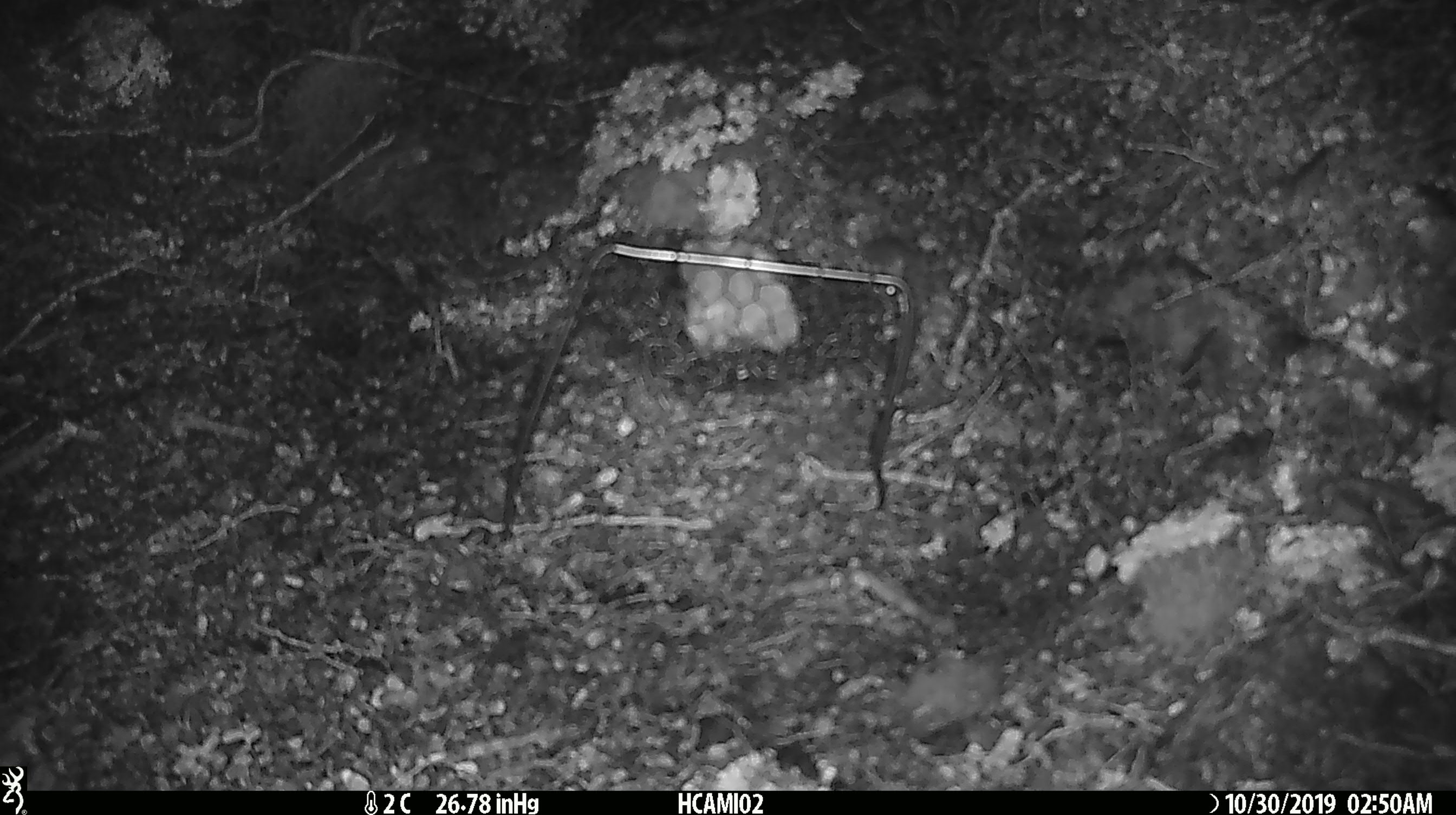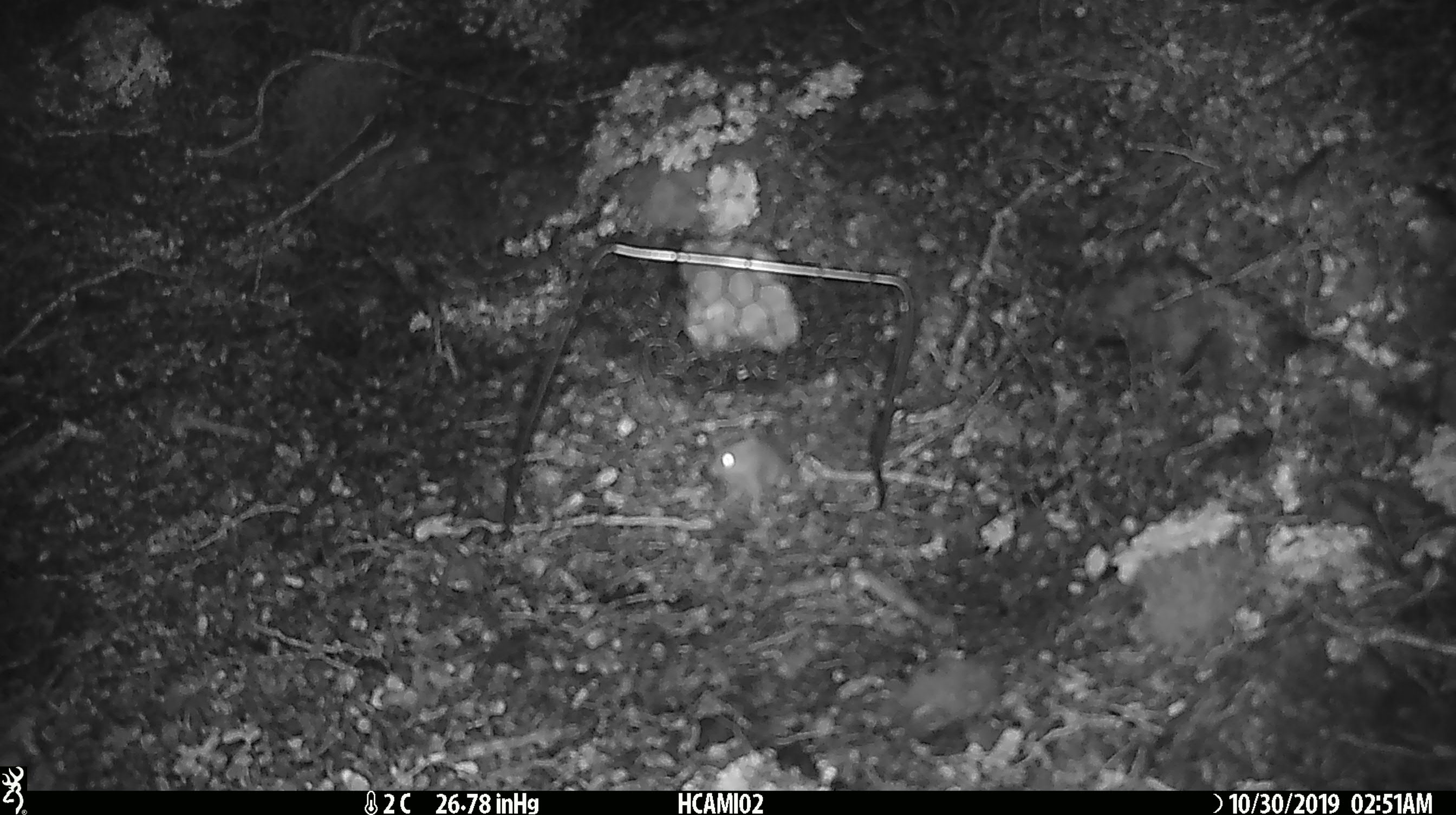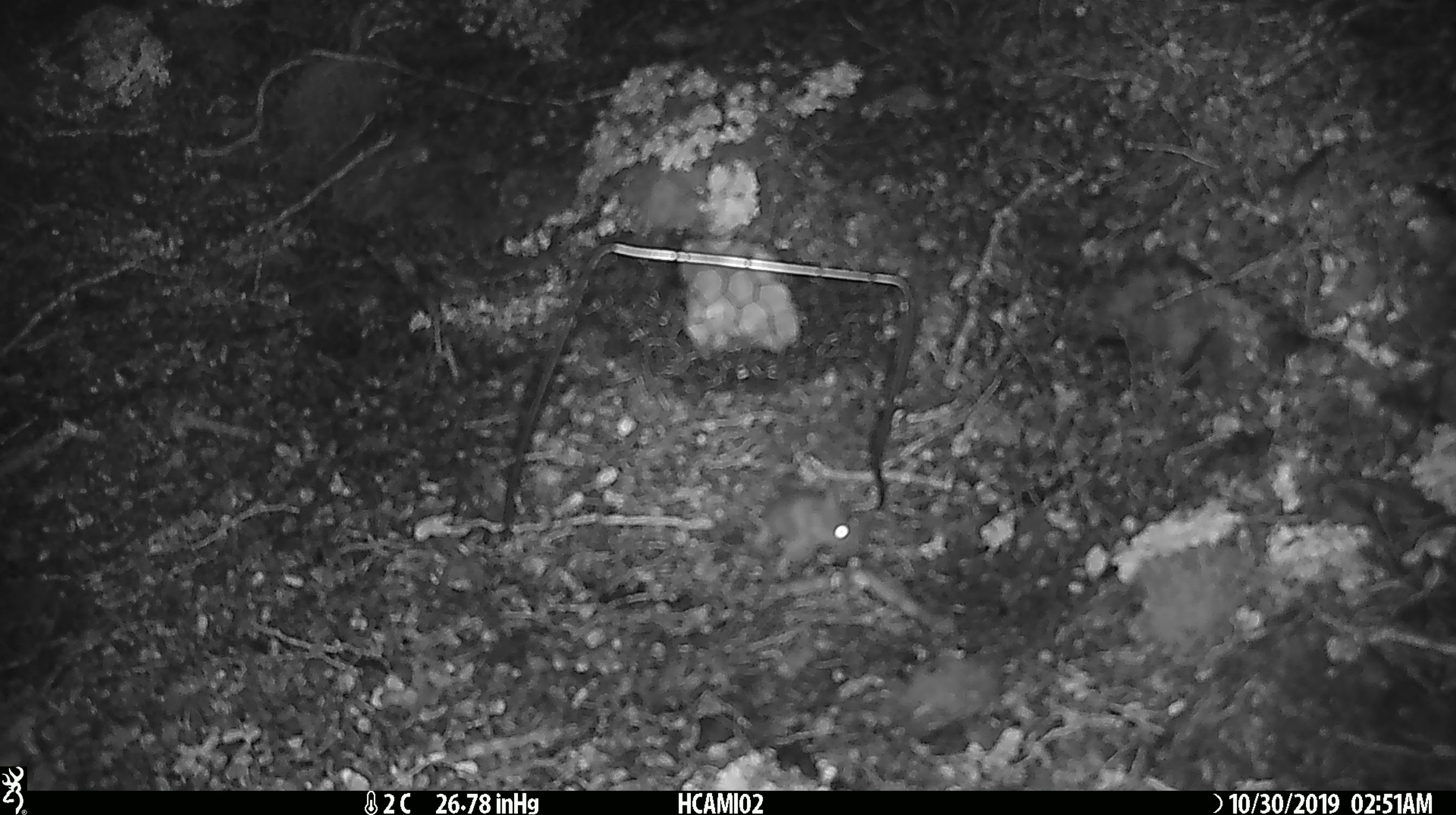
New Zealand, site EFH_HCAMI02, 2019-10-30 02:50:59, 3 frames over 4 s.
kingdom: Animalia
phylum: Chordata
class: Mammalia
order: Rodentia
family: Muridae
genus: Mus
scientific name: Mus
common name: mouse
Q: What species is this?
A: Mouse (Mus).